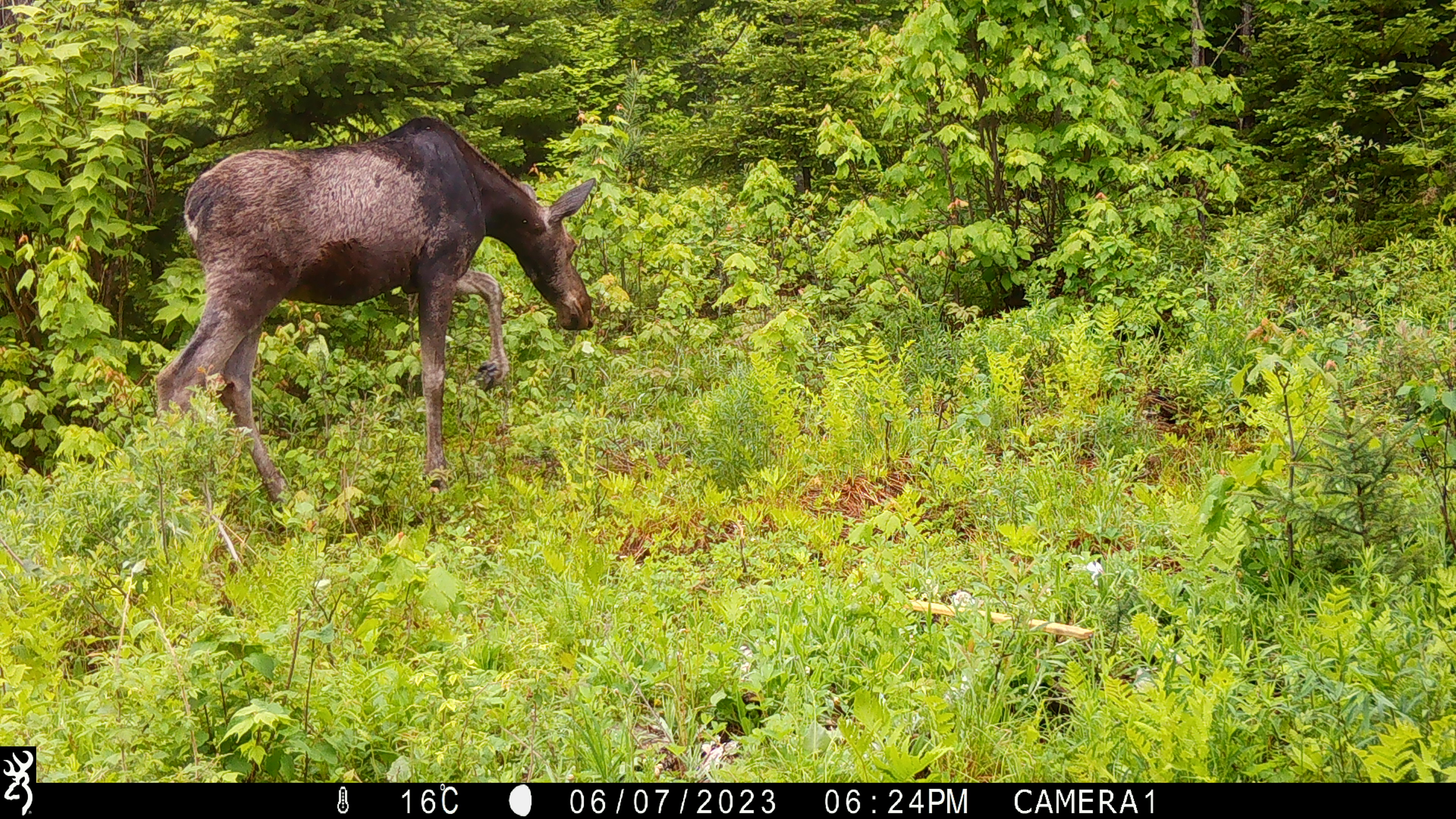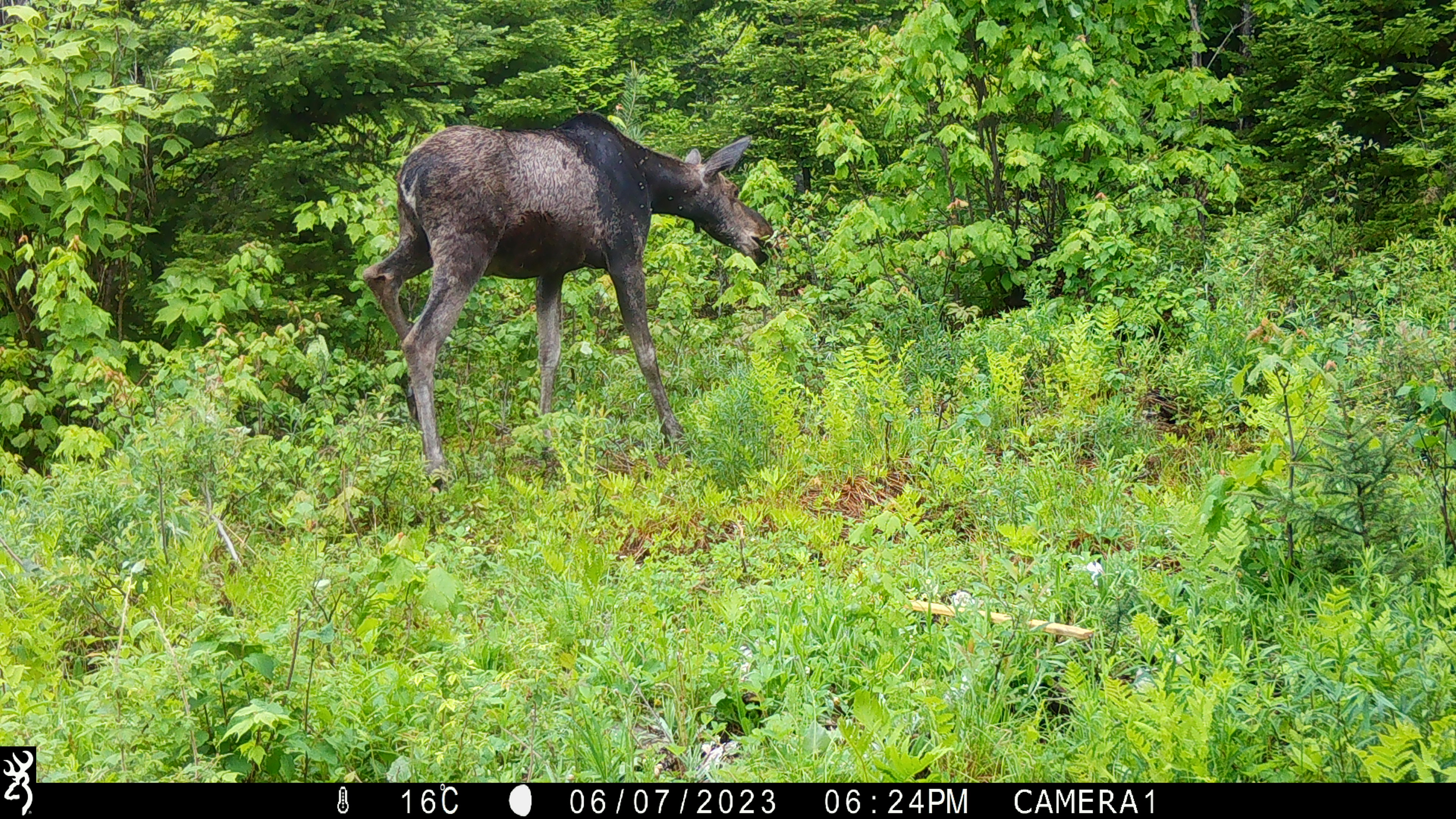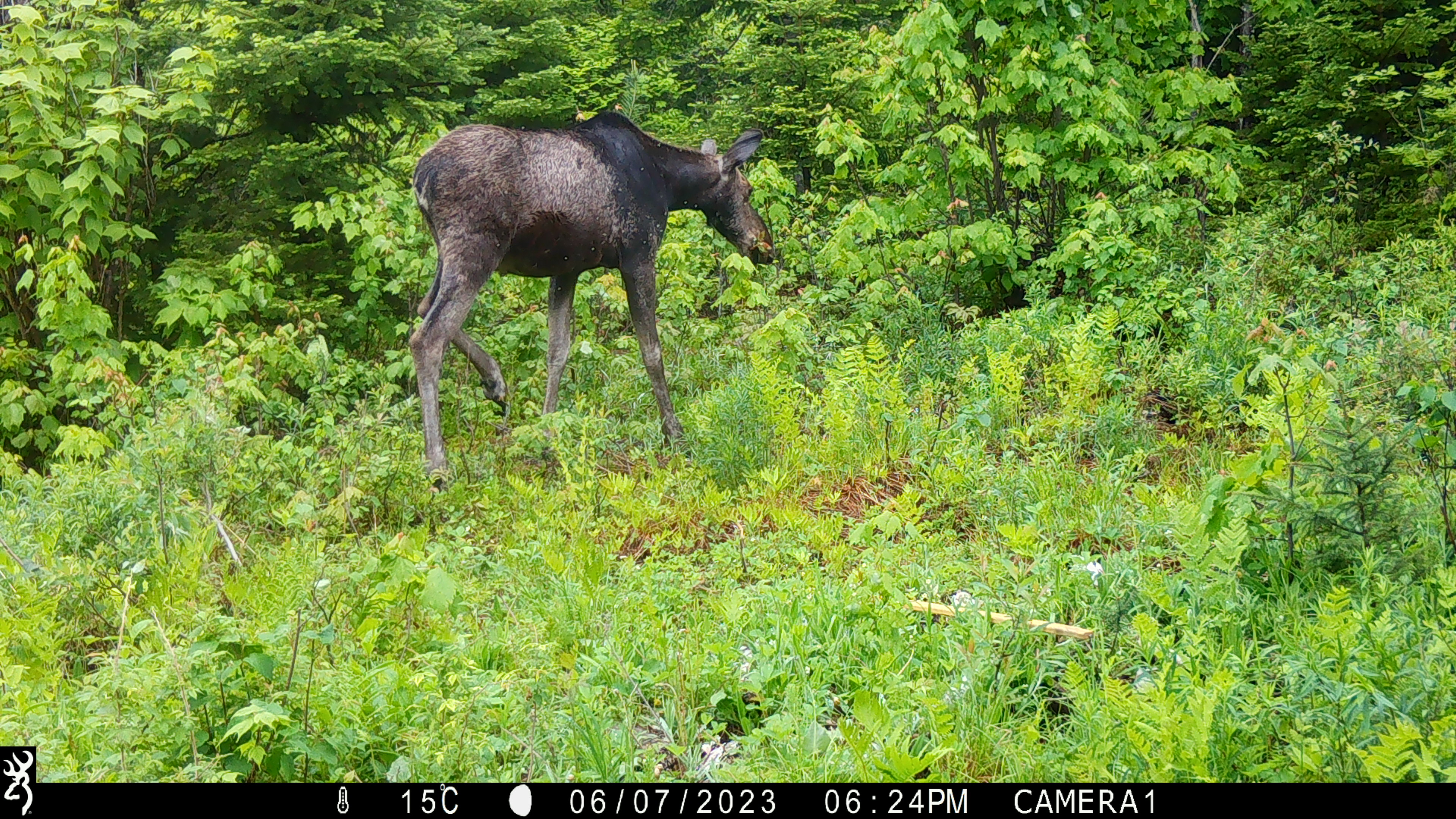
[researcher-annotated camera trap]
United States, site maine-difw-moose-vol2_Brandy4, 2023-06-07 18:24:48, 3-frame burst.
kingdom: Animalia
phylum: Chordata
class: Mammalia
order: Artiodactyla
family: Cervidae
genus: Alces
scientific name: Alces alces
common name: moose